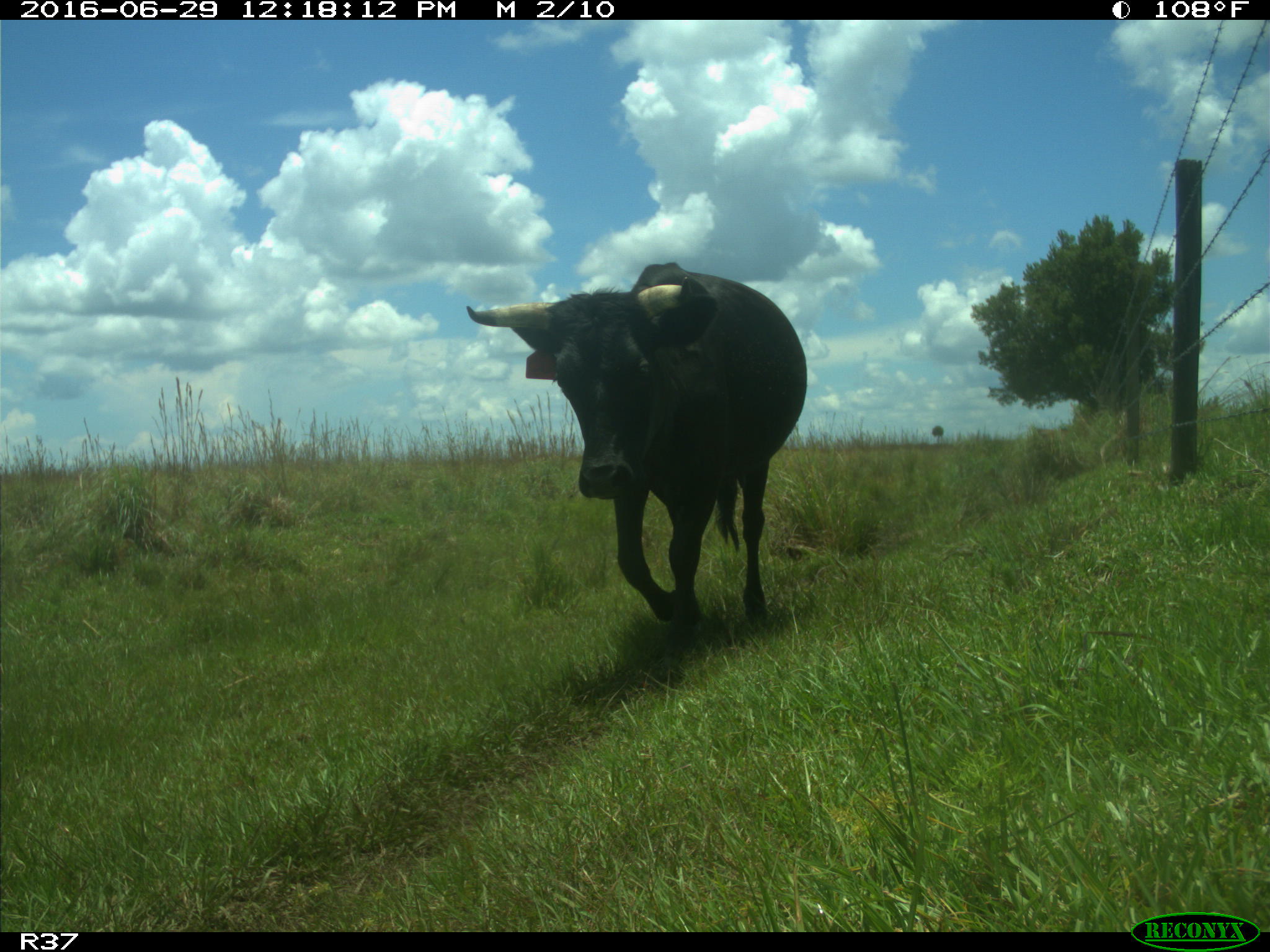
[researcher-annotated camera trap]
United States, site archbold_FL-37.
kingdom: Animalia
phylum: Chordata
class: Mammalia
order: Artiodactyla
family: Bovidae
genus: Bos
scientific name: Bos taurus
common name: domestic cow